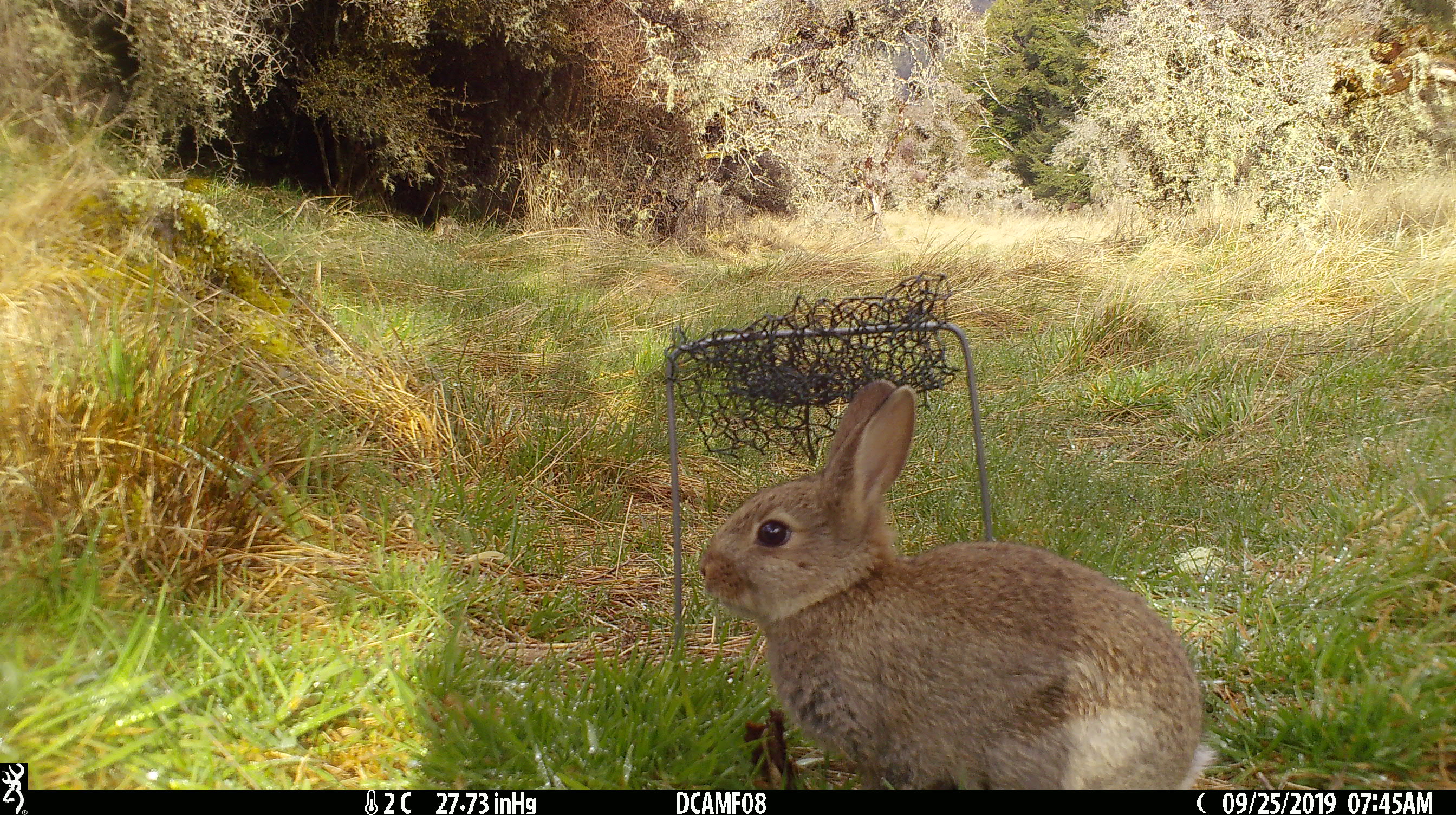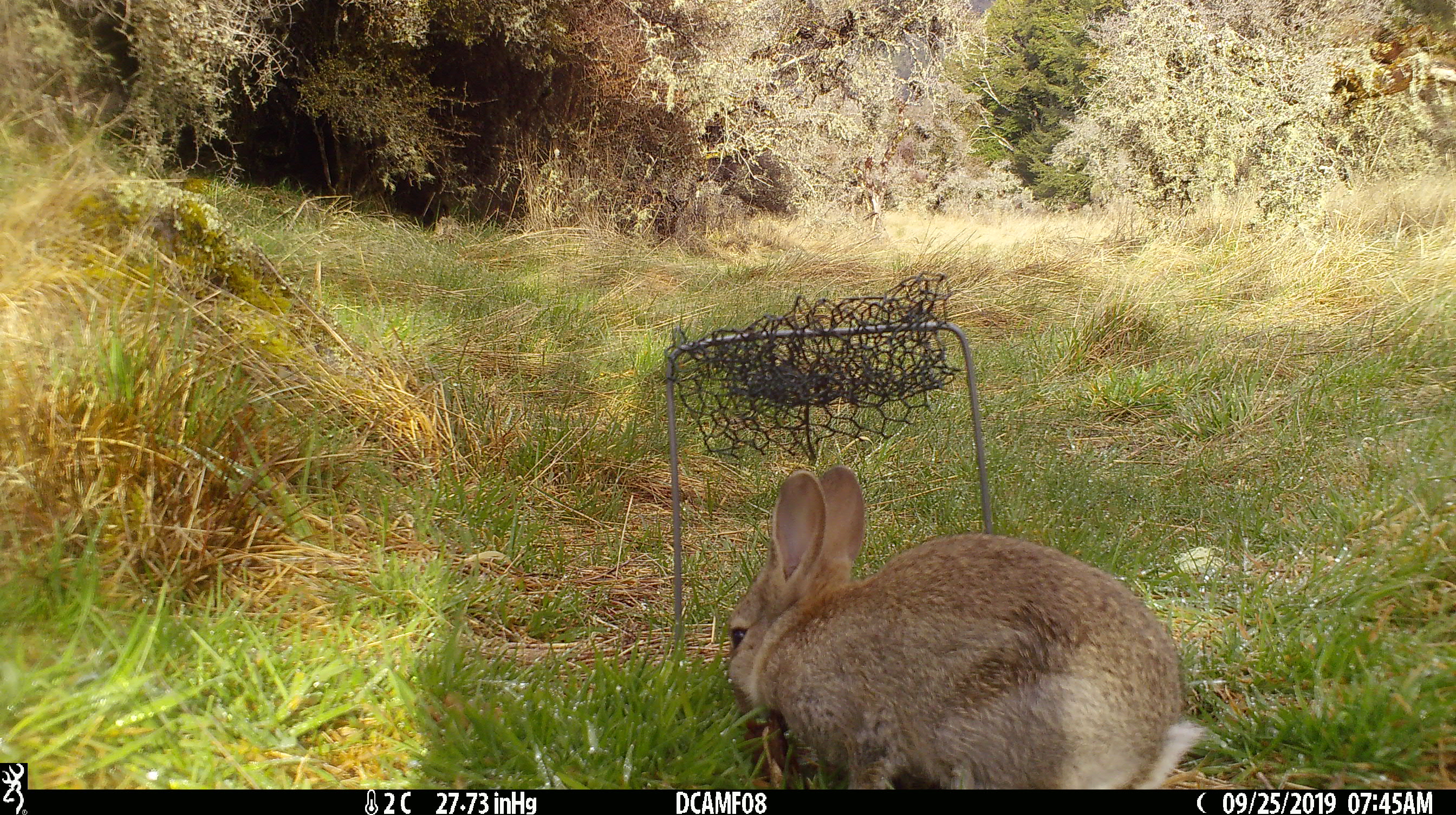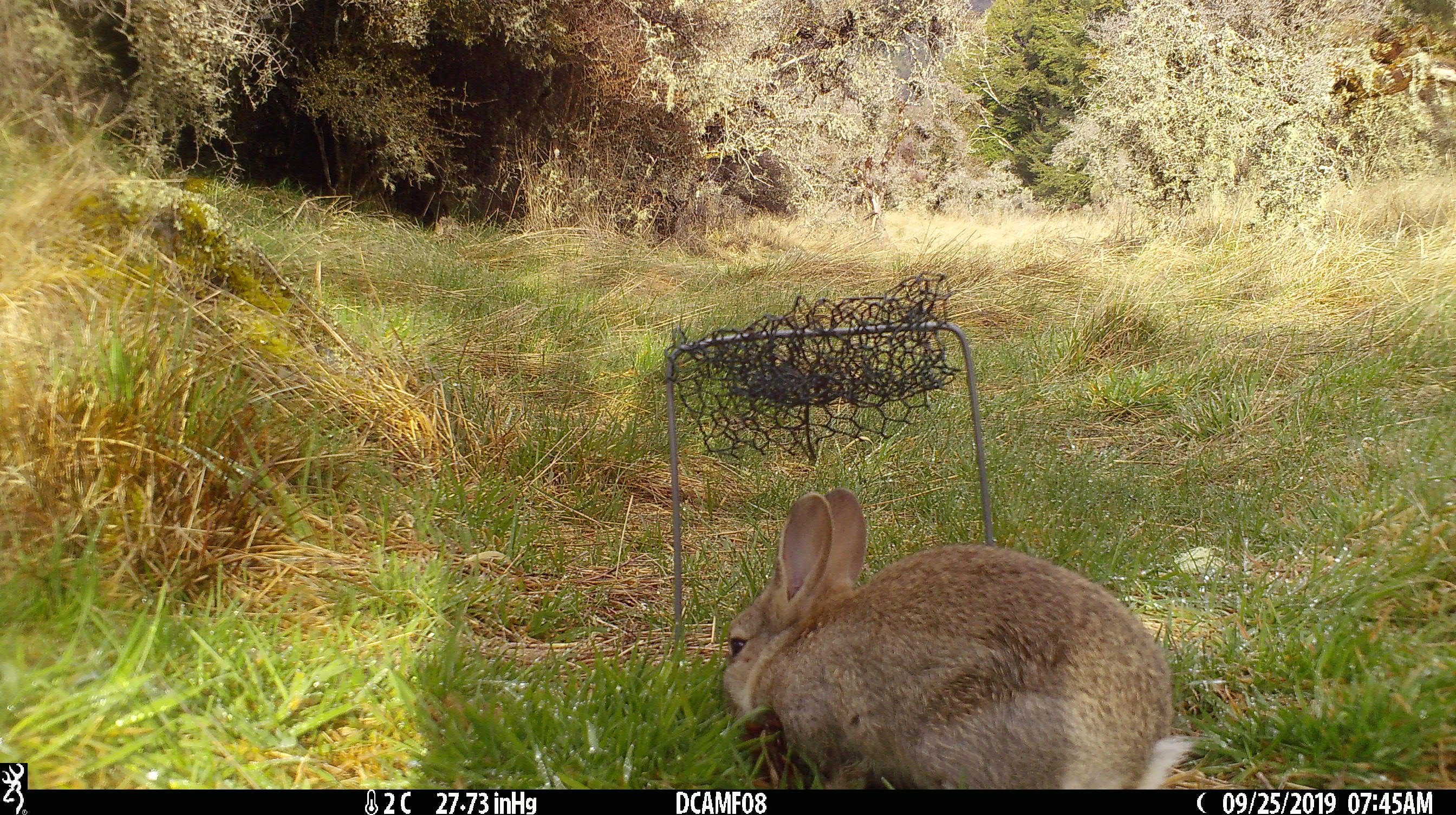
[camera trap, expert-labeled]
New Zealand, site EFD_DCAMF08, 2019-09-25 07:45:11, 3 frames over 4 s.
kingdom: Animalia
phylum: Chordata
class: Mammalia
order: Lagomorpha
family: Leporidae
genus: Oryctolagus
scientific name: Oryctolagus cuniculus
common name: european rabbit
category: rabbit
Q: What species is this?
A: Rabbit (european rabbit) (Oryctolagus cuniculus).